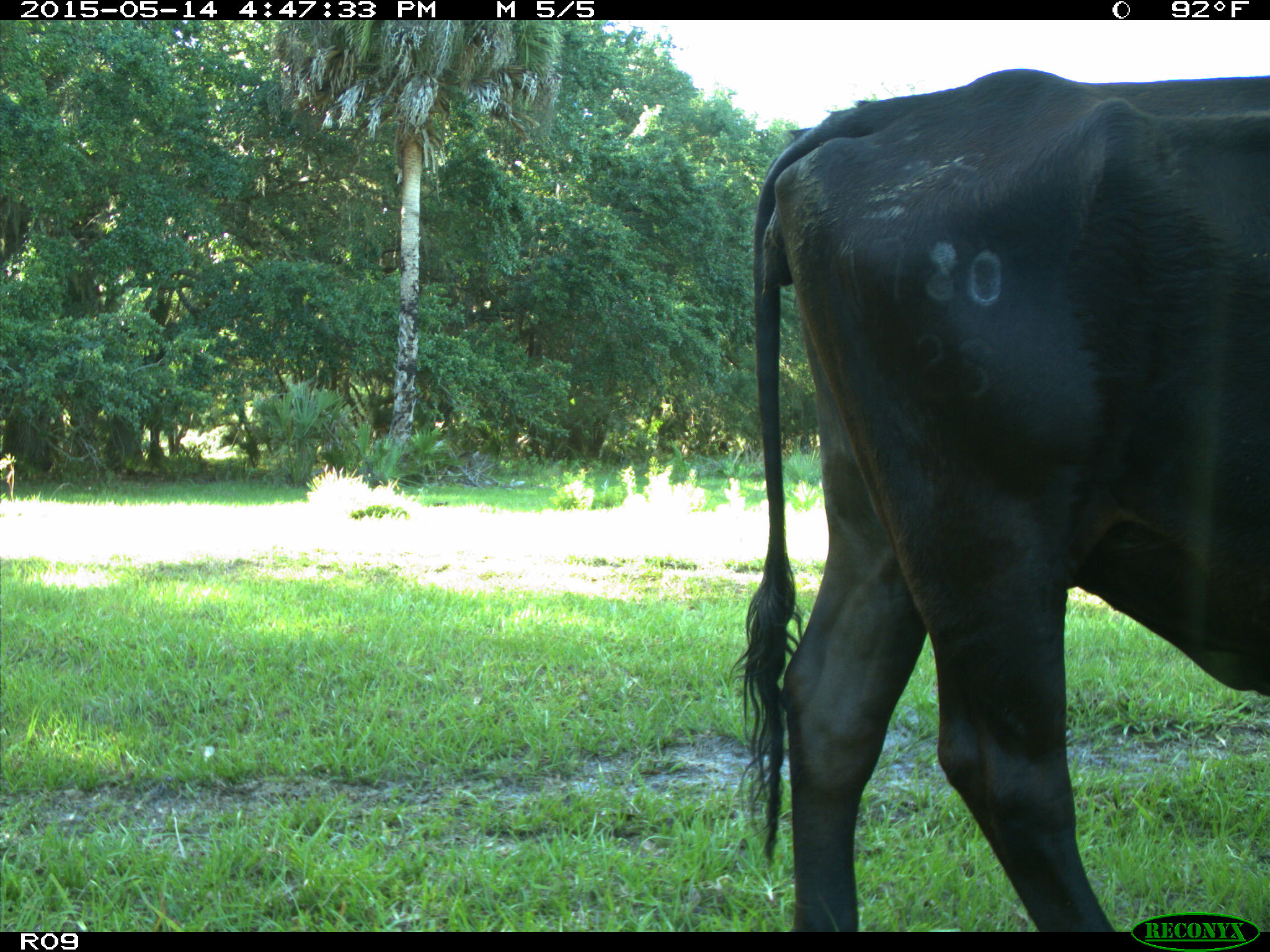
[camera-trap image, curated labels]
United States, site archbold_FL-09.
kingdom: Animalia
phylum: Chordata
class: Mammalia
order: Artiodactyla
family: Bovidae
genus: Bos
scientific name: Bos taurus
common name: domestic cow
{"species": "Bos taurus (domestic cow)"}